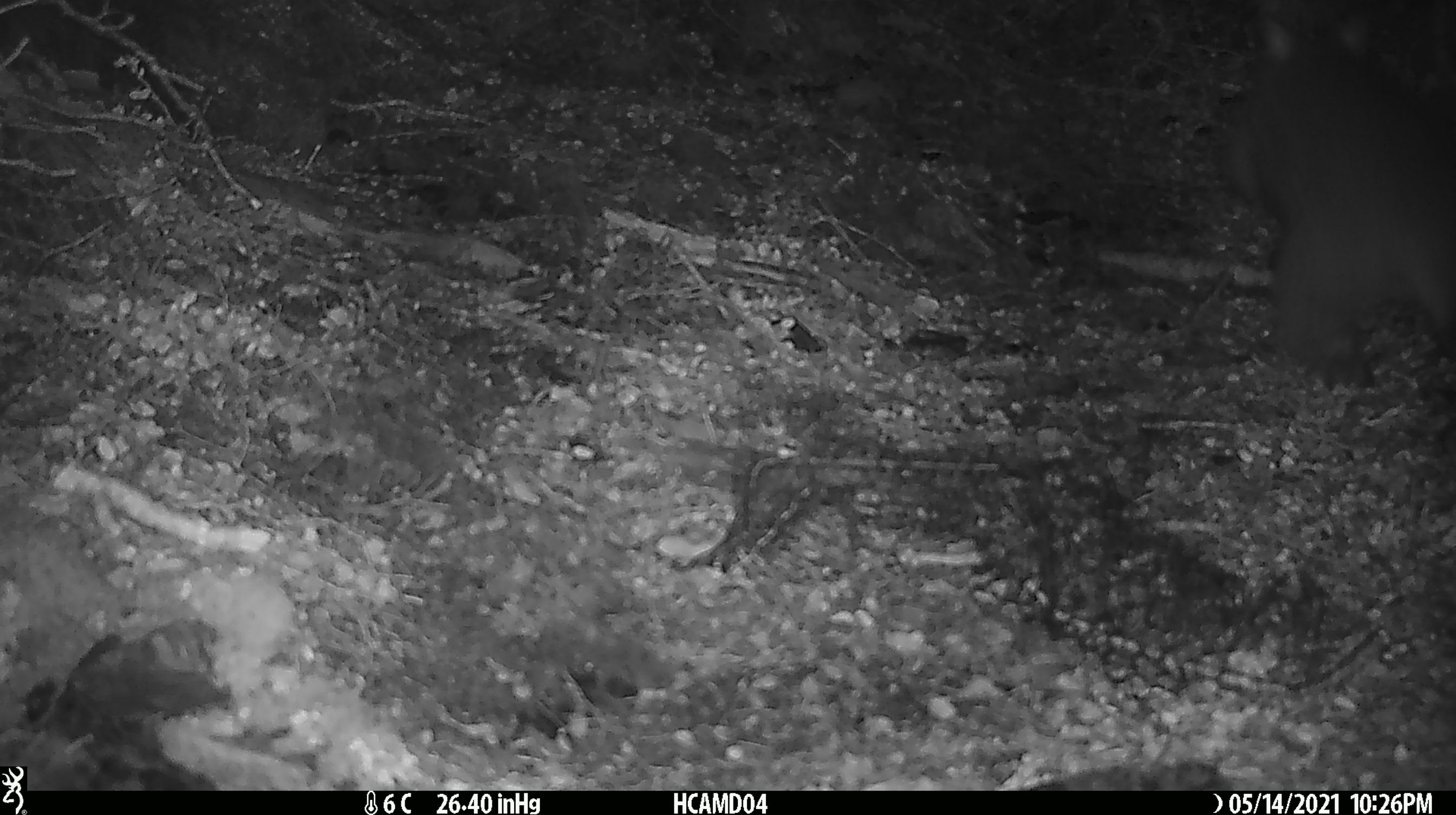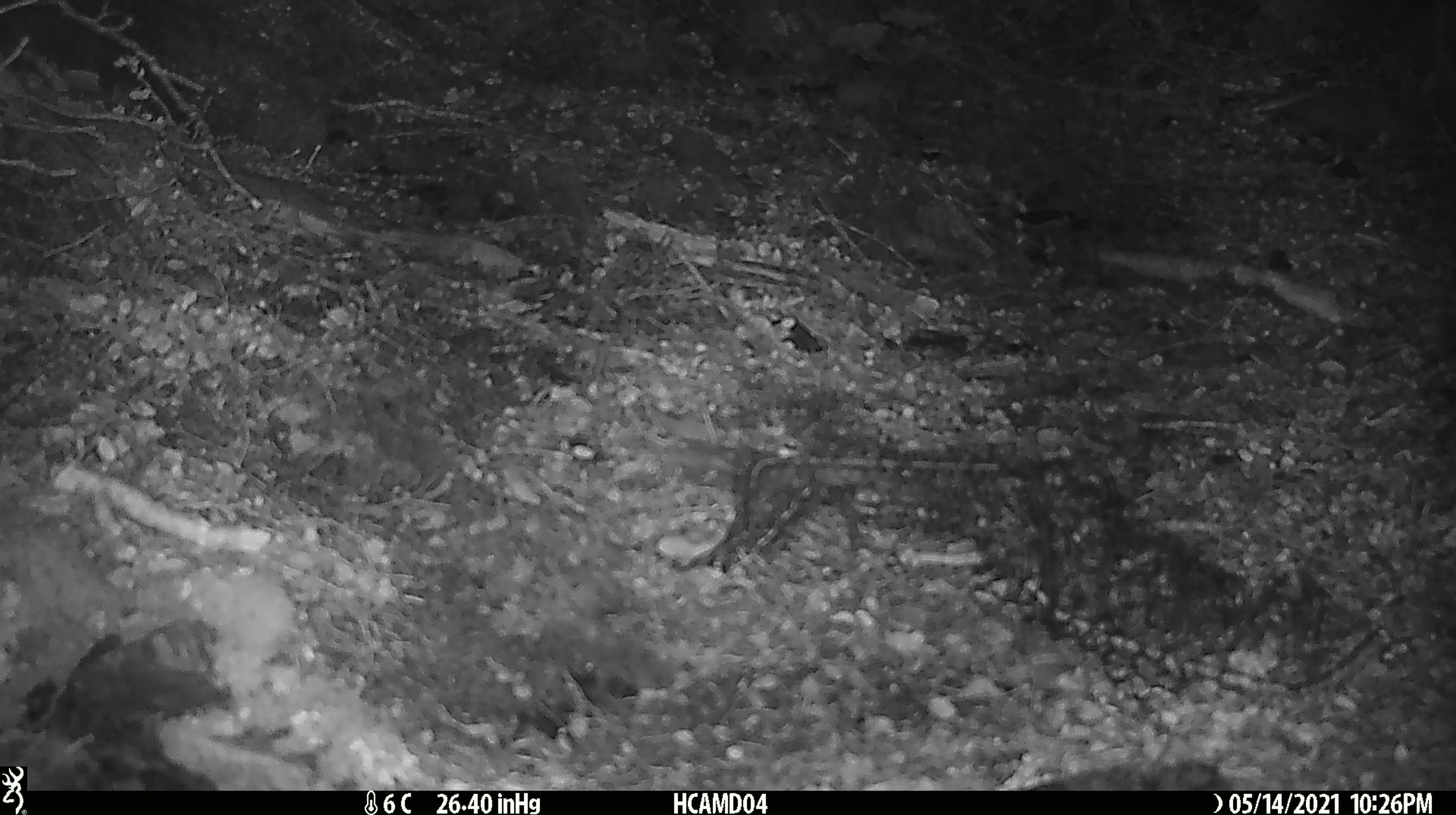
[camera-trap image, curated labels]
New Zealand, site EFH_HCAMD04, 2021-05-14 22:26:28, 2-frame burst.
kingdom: Animalia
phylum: Chordata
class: Mammalia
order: Diprotodontia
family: Phalangeridae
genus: Trichosurus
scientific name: Trichosurus vulpecula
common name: common brushtail possum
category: possum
Possum (common brushtail possum) (Trichosurus vulpecula).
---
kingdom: Animalia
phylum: Chordata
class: Mammalia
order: Rodentia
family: Muridae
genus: Rattus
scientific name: Rattus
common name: rat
Rat (Rattus).